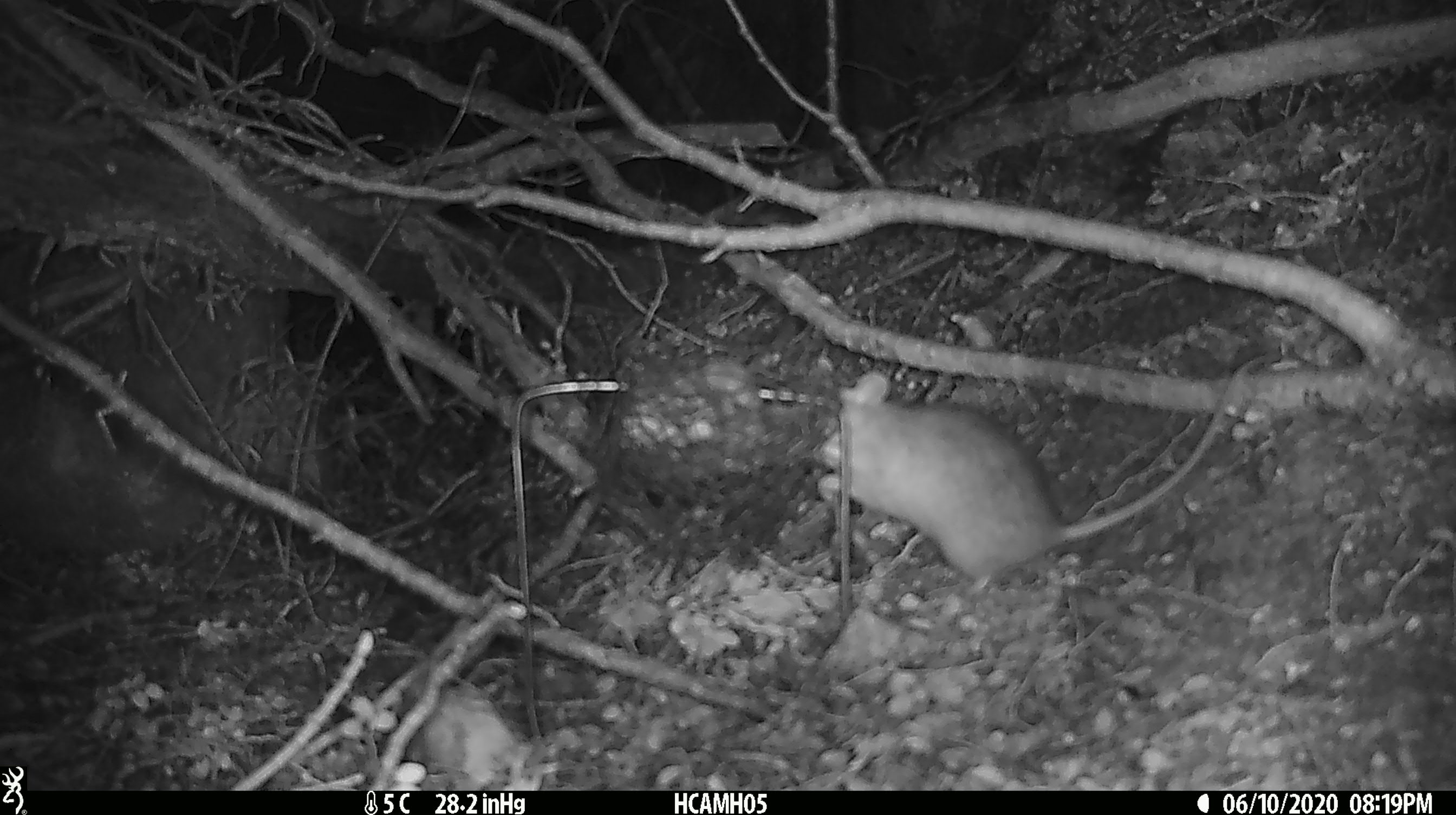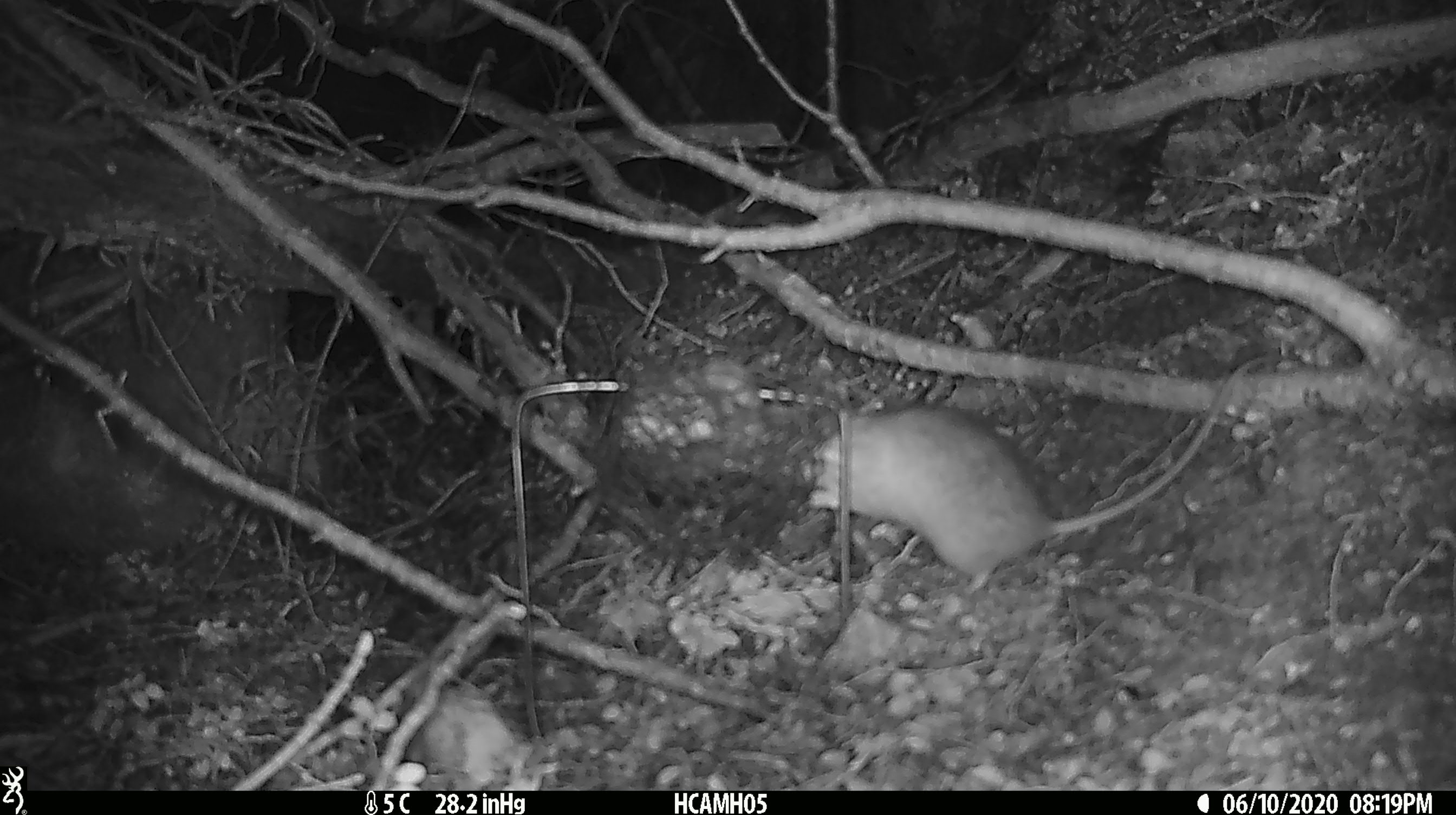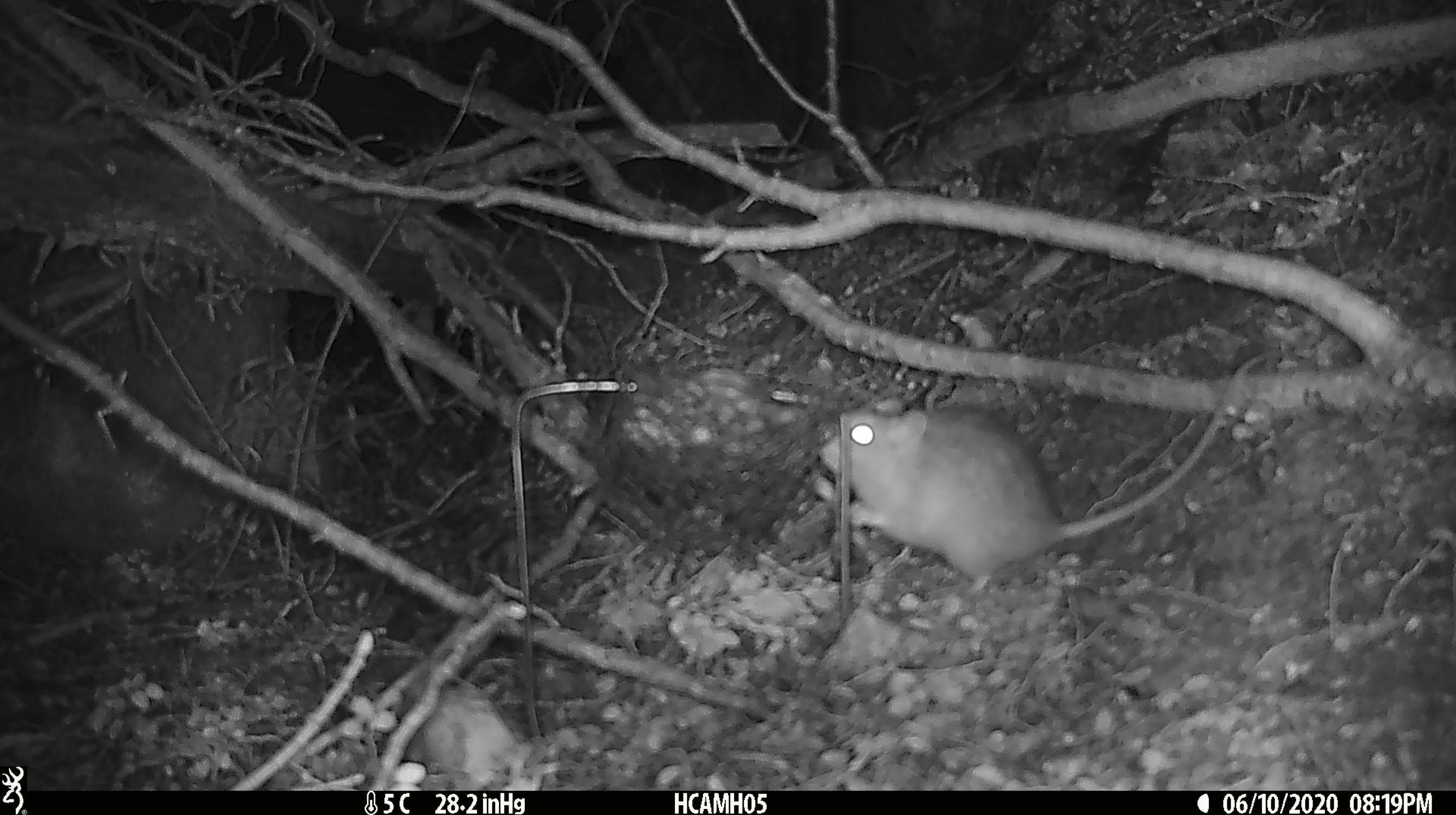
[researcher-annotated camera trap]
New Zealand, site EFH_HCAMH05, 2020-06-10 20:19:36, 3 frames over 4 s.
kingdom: Animalia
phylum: Chordata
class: Mammalia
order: Rodentia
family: Muridae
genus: Rattus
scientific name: Rattus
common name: rat